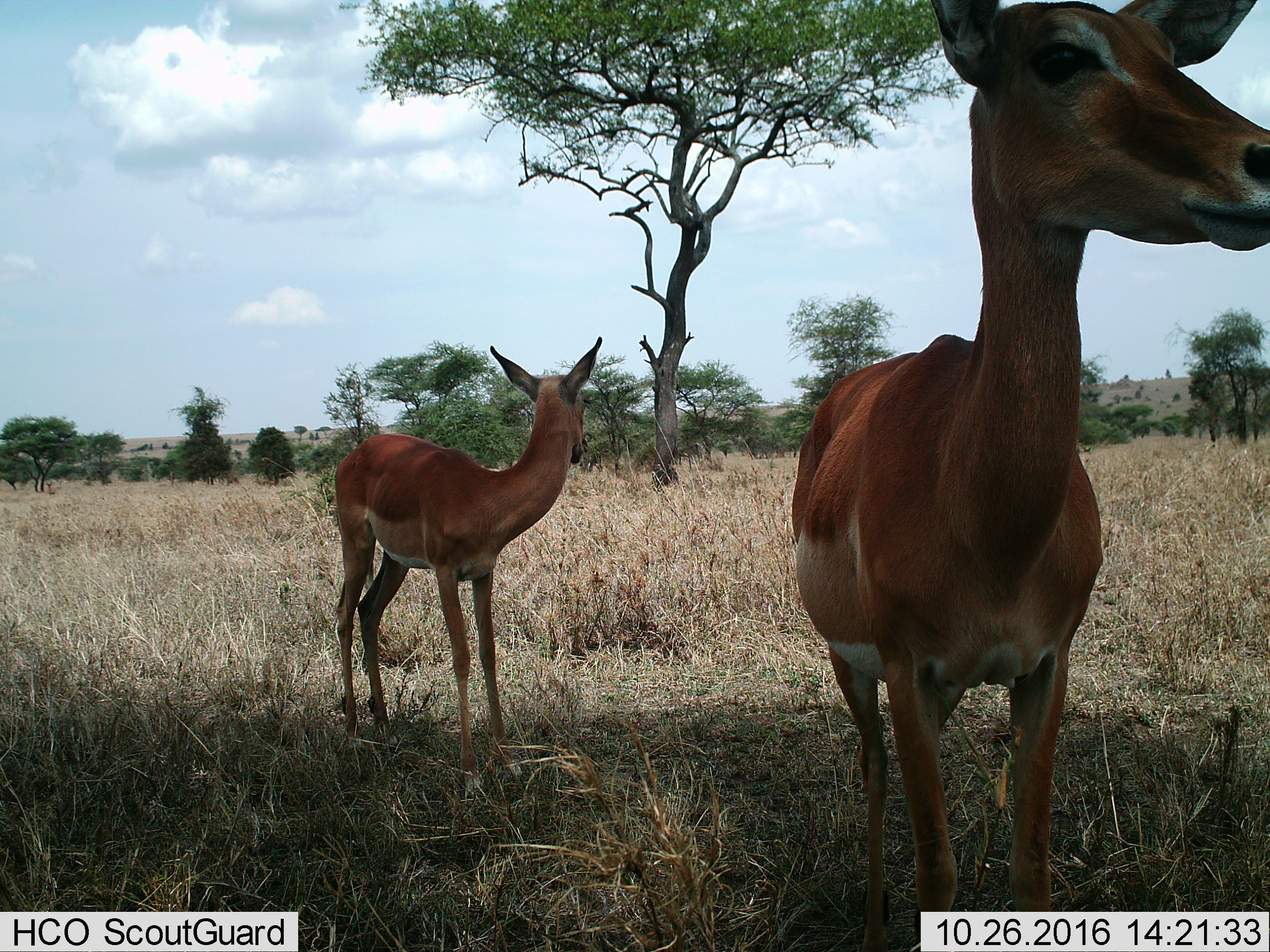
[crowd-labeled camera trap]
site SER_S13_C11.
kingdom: Animalia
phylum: Chordata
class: Mammalia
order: Artiodactyla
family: Bovidae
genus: Aepyceros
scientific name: Aepyceros melampus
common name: impala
Impala (Aepyceros melampus), count 2. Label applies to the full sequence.